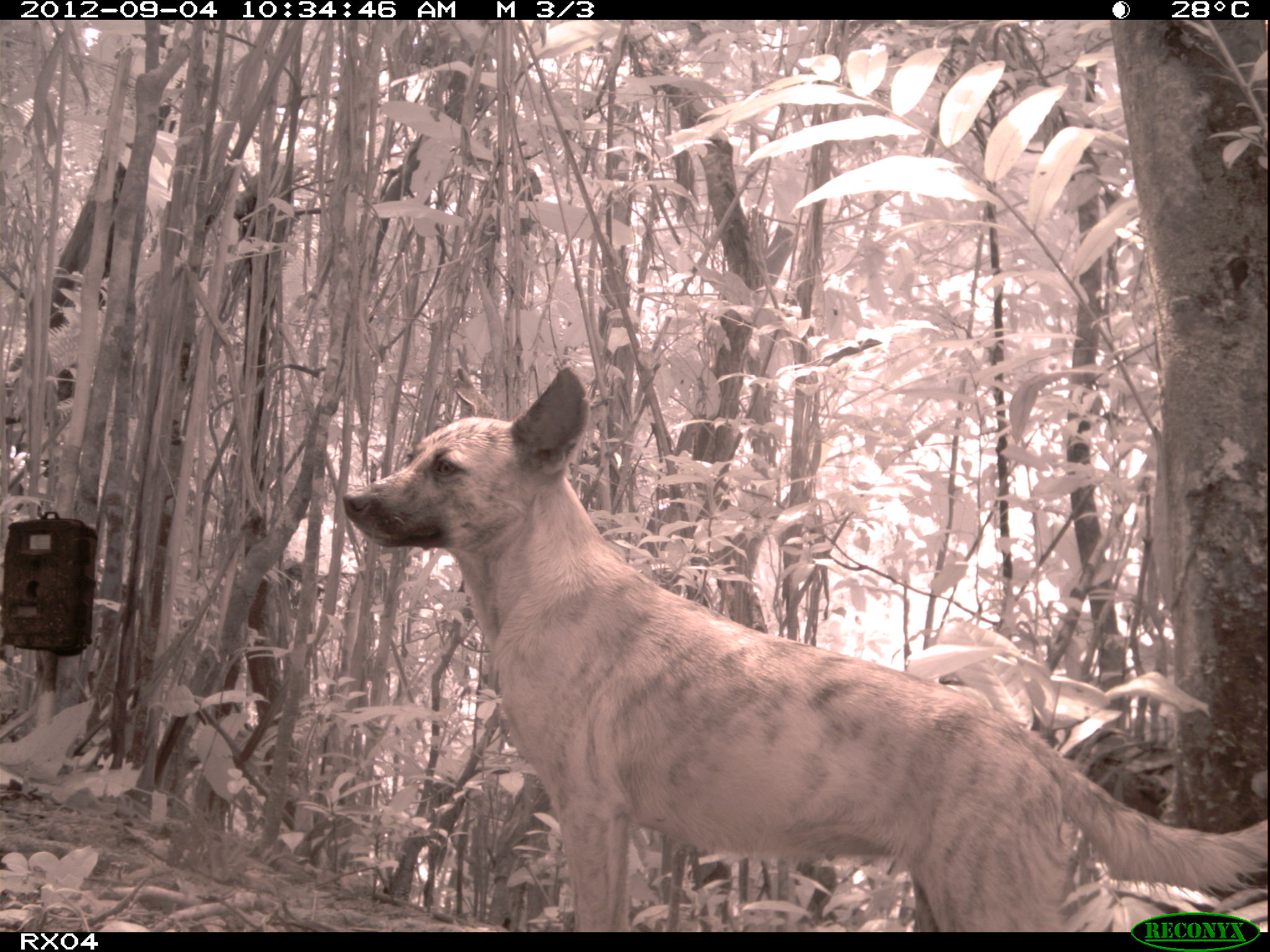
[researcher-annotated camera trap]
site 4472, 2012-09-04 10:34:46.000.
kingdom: Animalia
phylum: Chordata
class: Mammalia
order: Carnivora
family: Canidae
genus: Canis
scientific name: Canis familiaris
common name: domestic dog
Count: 1.